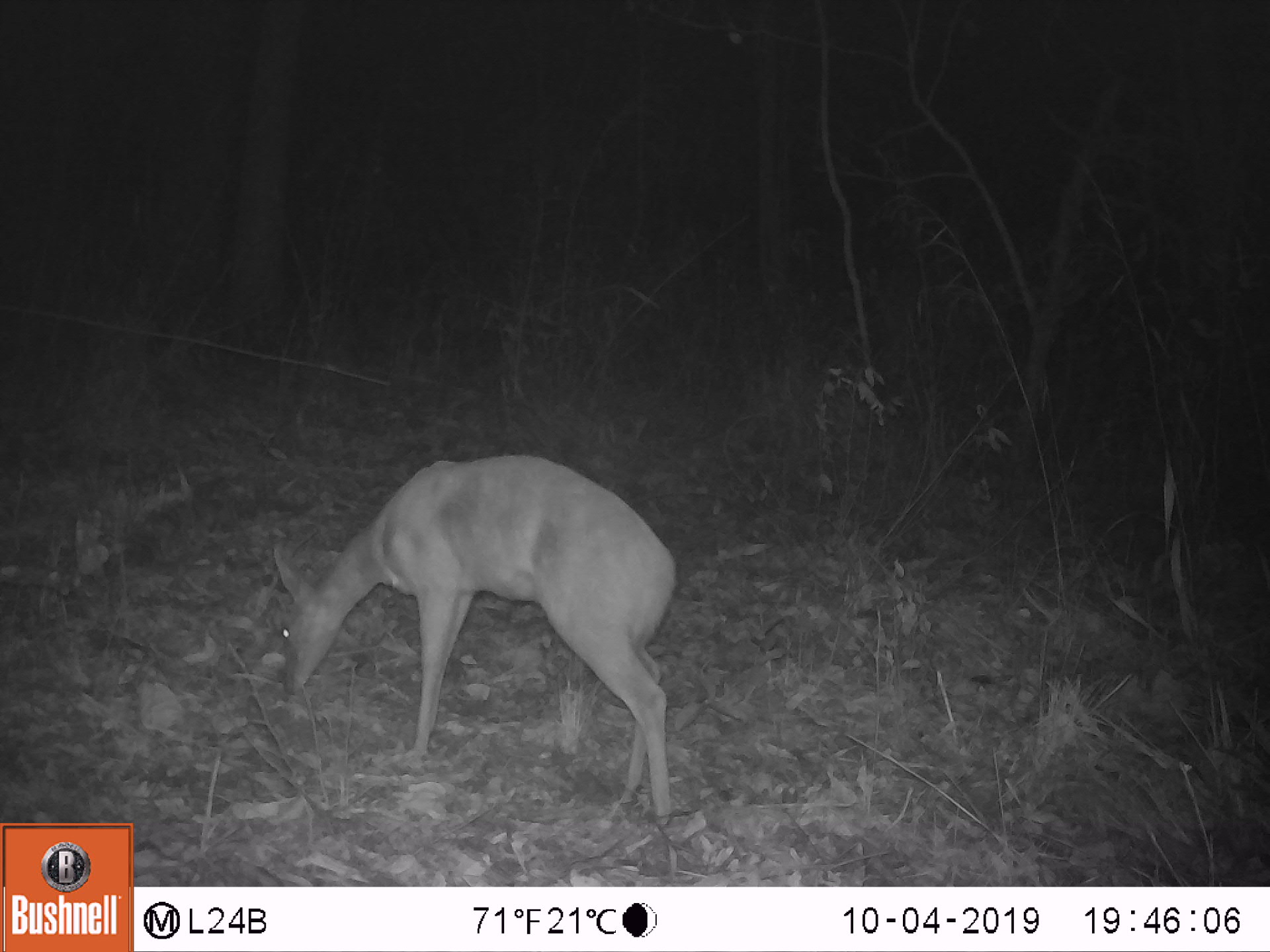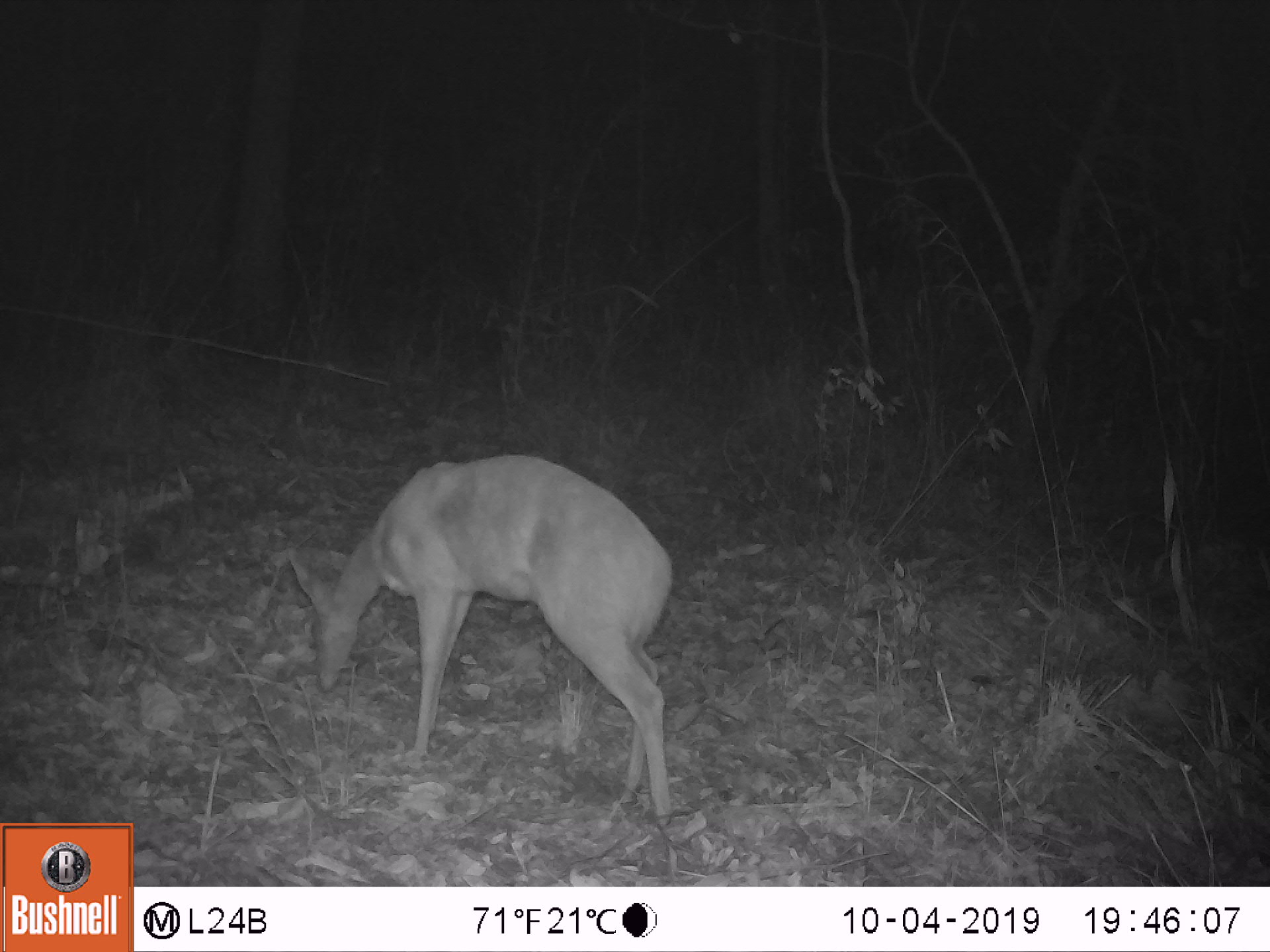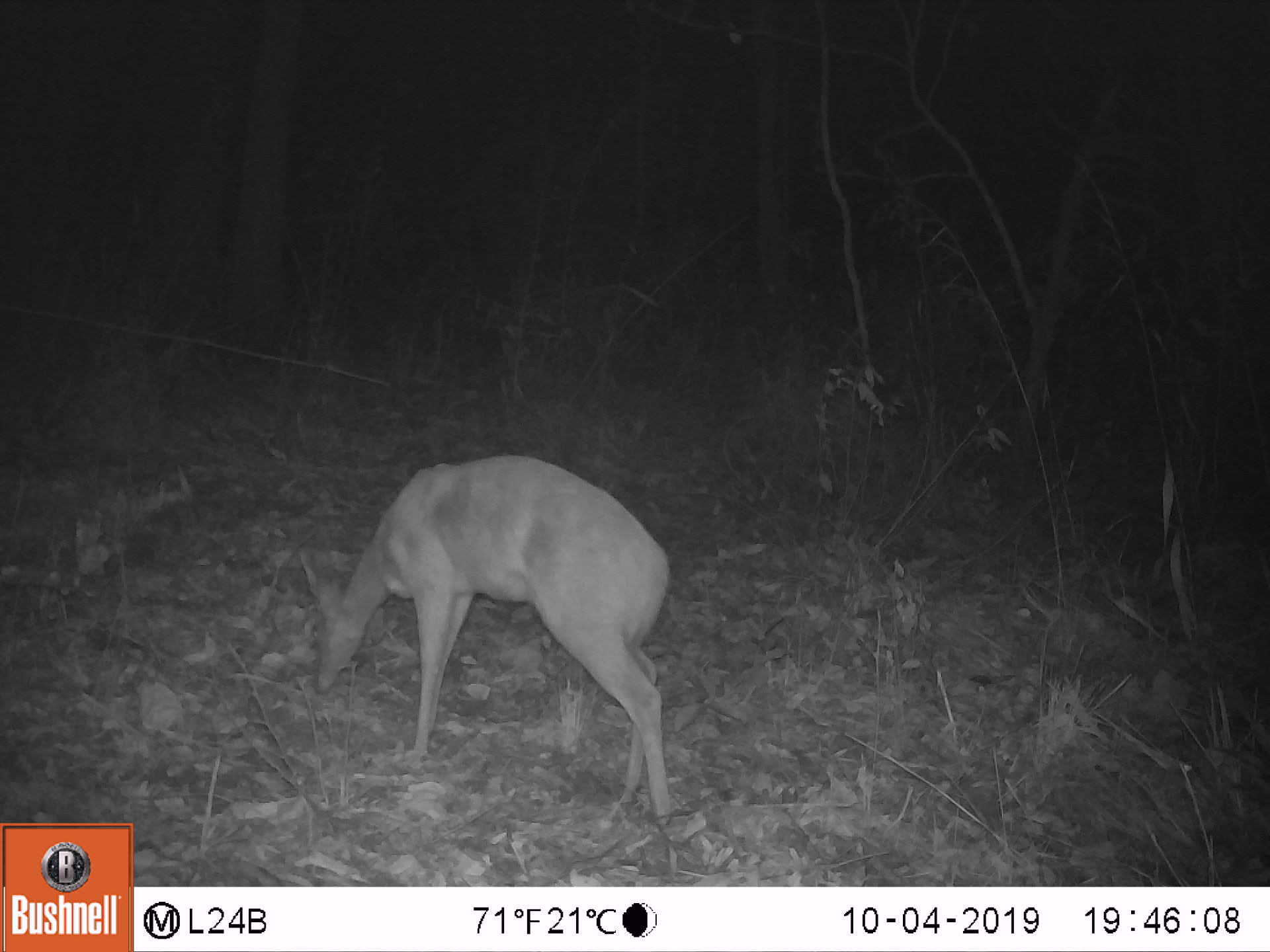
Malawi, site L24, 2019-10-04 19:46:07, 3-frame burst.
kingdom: Animalia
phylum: Chordata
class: Mammalia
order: Artiodactyla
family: Bovidae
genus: Tragelaphus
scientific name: Tragelaphus sylvaticus sylvaticus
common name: cape bushbuck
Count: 1.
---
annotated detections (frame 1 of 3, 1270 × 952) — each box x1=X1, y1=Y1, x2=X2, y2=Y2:
cape bushbuck: x1=260, y1=453, x2=682, y2=839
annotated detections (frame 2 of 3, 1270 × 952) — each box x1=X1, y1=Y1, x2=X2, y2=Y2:
cape bushbuck: x1=284, y1=454, x2=677, y2=825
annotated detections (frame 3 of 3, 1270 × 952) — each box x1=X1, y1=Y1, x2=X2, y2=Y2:
cape bushbuck: x1=287, y1=457, x2=672, y2=820